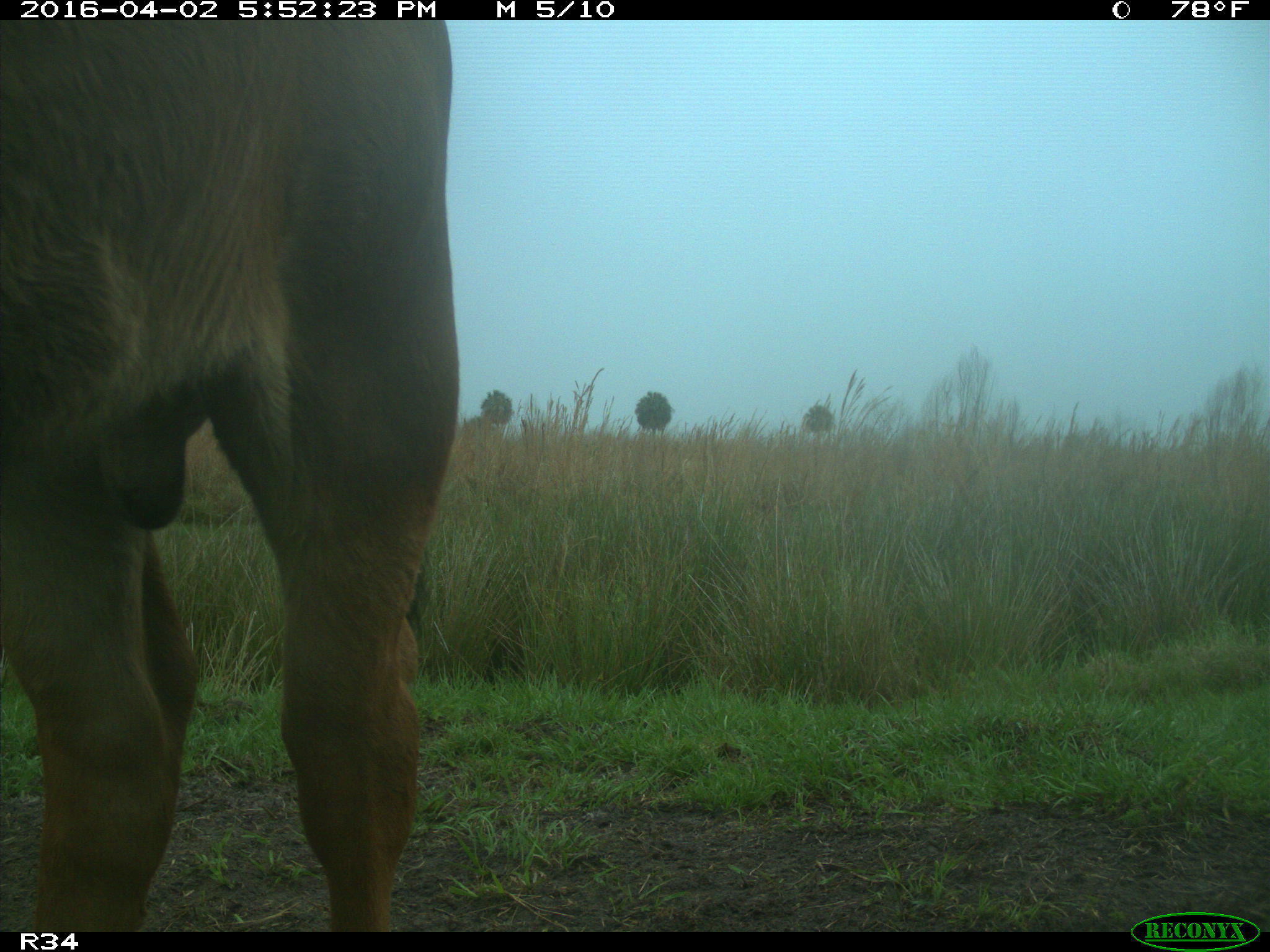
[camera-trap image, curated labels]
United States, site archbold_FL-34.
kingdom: Animalia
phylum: Chordata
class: Mammalia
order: Artiodactyla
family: Bovidae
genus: Bos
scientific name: Bos taurus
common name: domestic cow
Bos taurus (domestic cow).